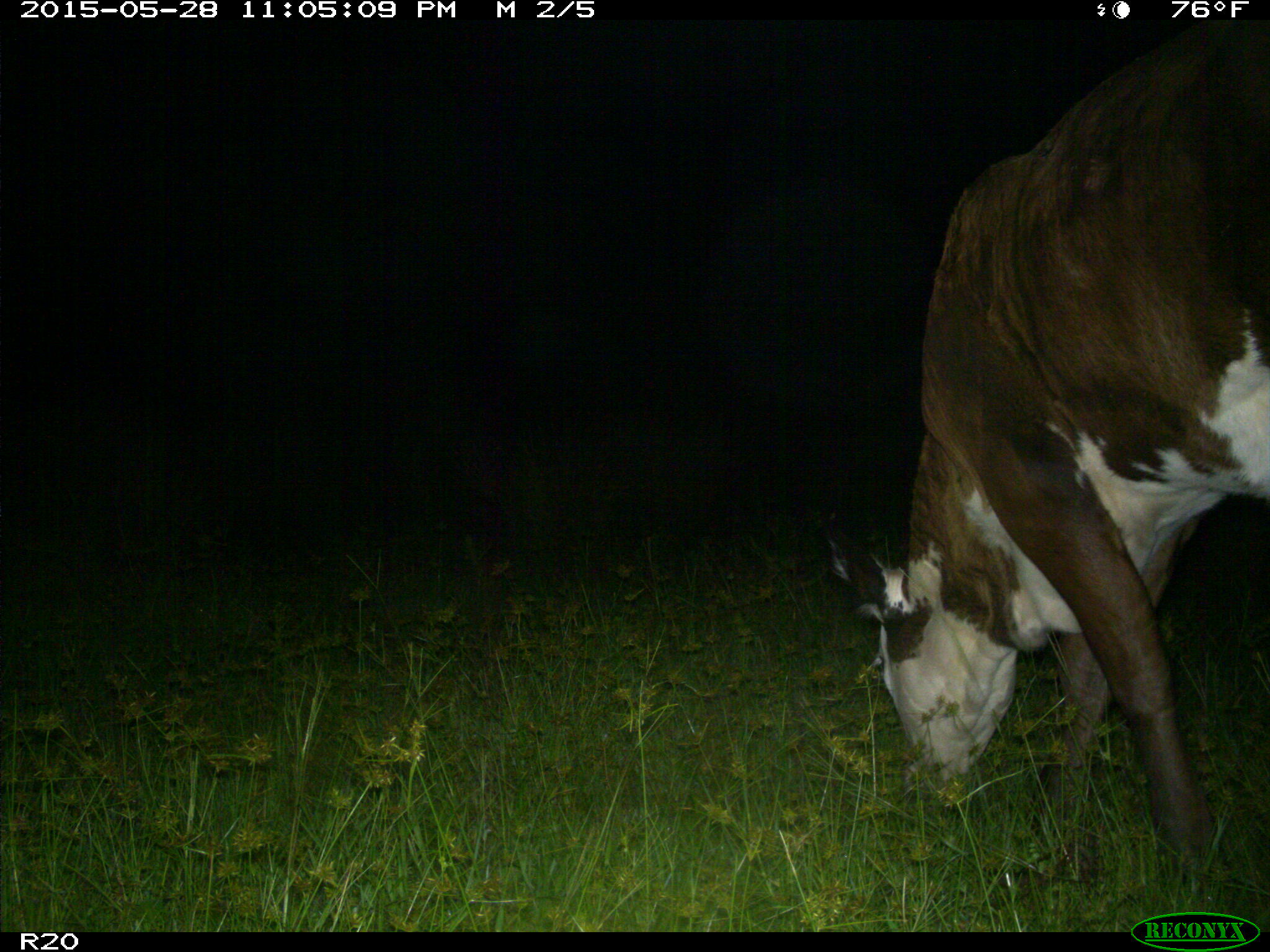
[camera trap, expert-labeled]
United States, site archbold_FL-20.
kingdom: Animalia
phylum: Chordata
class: Mammalia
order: Artiodactyla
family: Bovidae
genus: Bos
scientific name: Bos taurus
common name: domestic cow